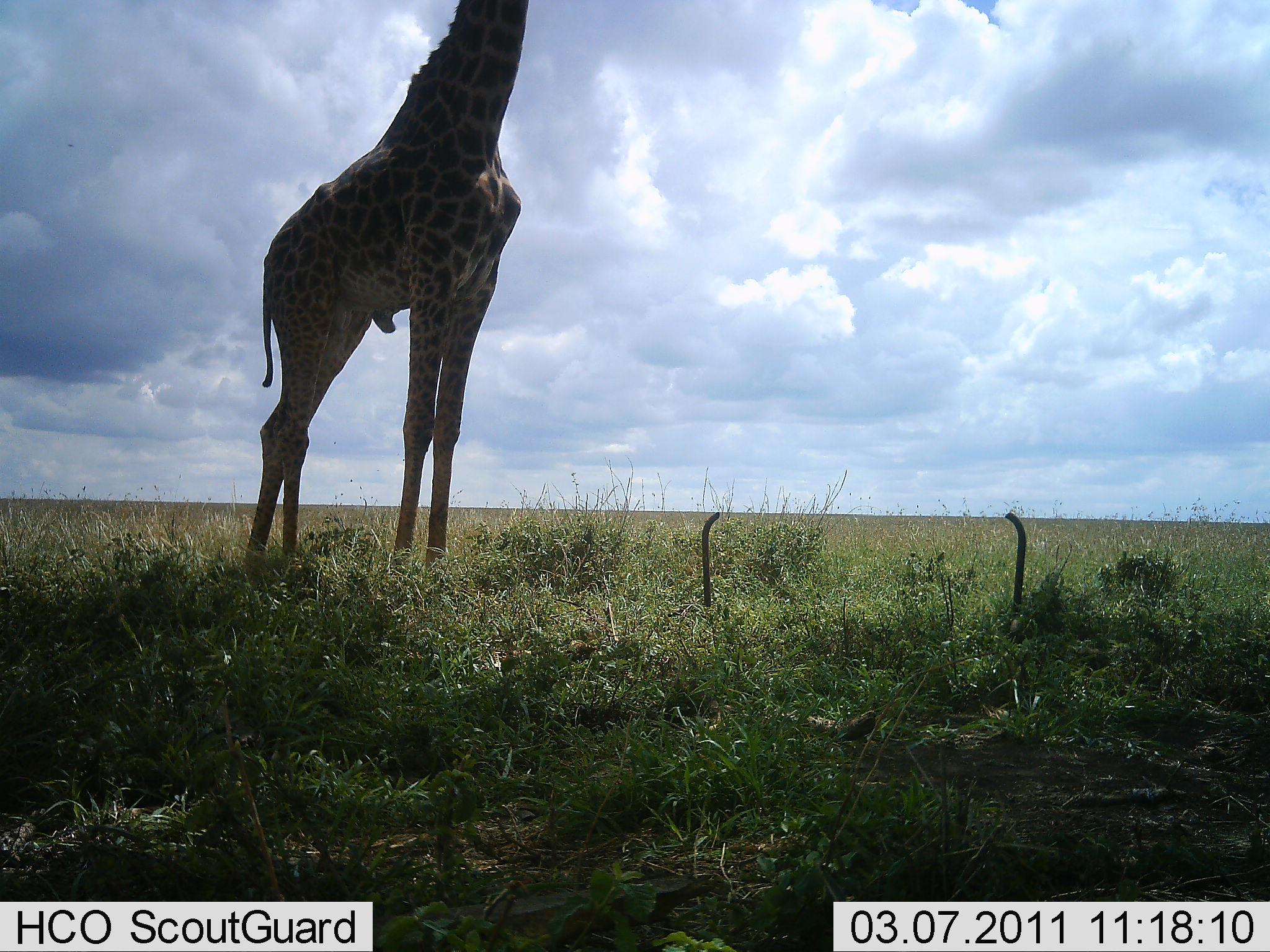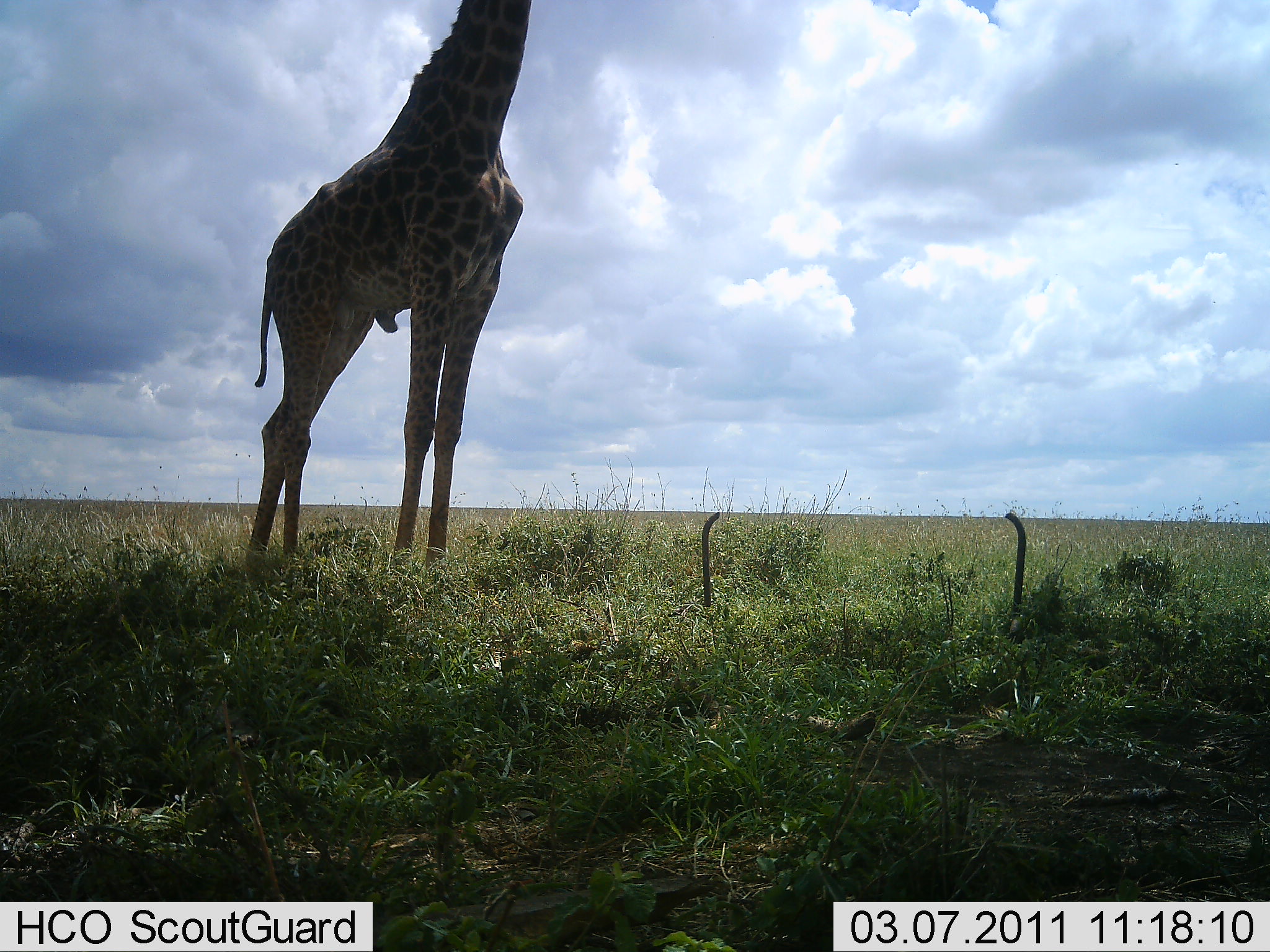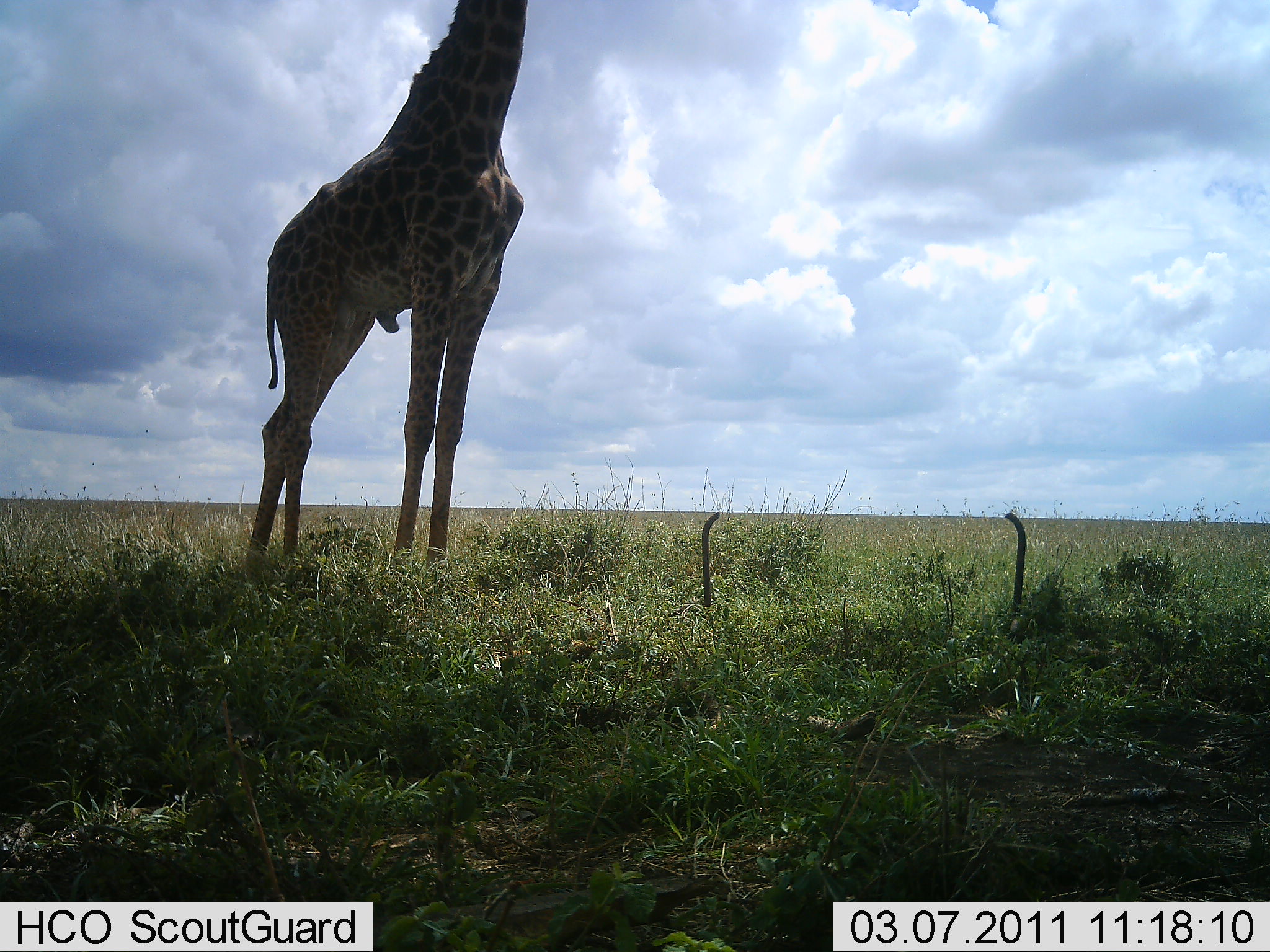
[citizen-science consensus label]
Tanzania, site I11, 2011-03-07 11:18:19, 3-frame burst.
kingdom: Animalia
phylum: Chordata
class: Mammalia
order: Artiodactyla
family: Giraffidae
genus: Giraffa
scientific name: Giraffa camelopardalis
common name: giraffe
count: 1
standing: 75%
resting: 0%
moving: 0%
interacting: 0%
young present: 0%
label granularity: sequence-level